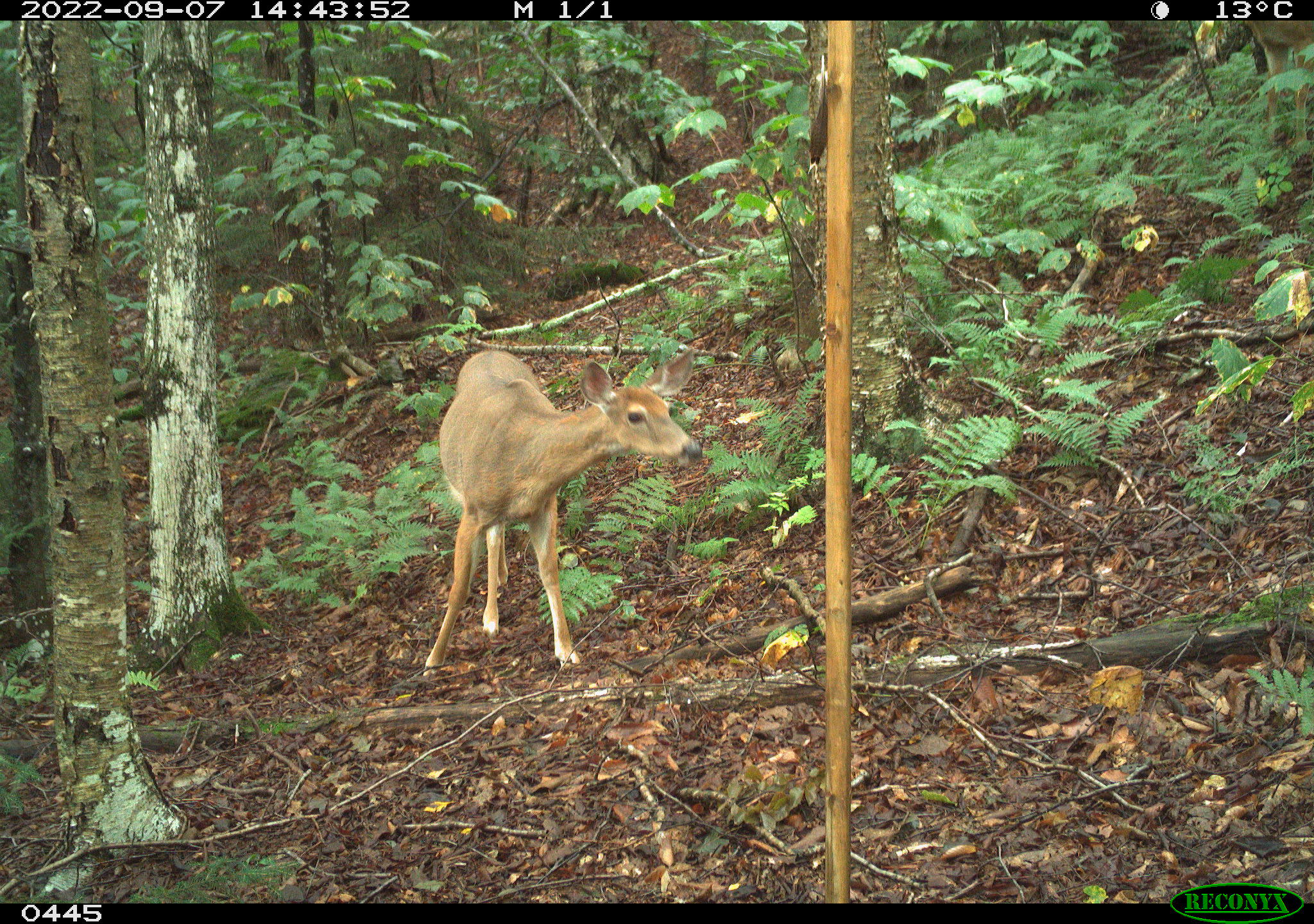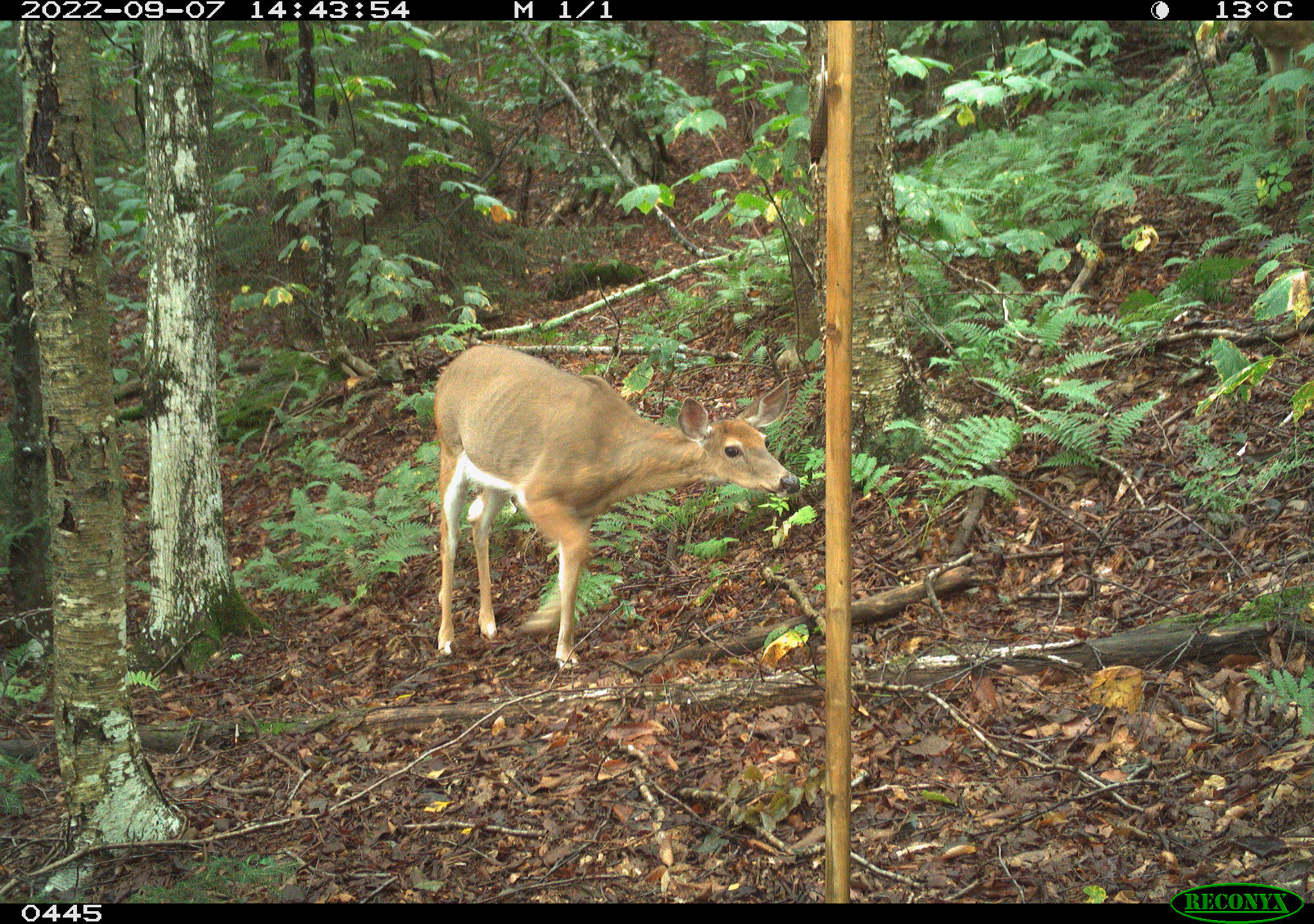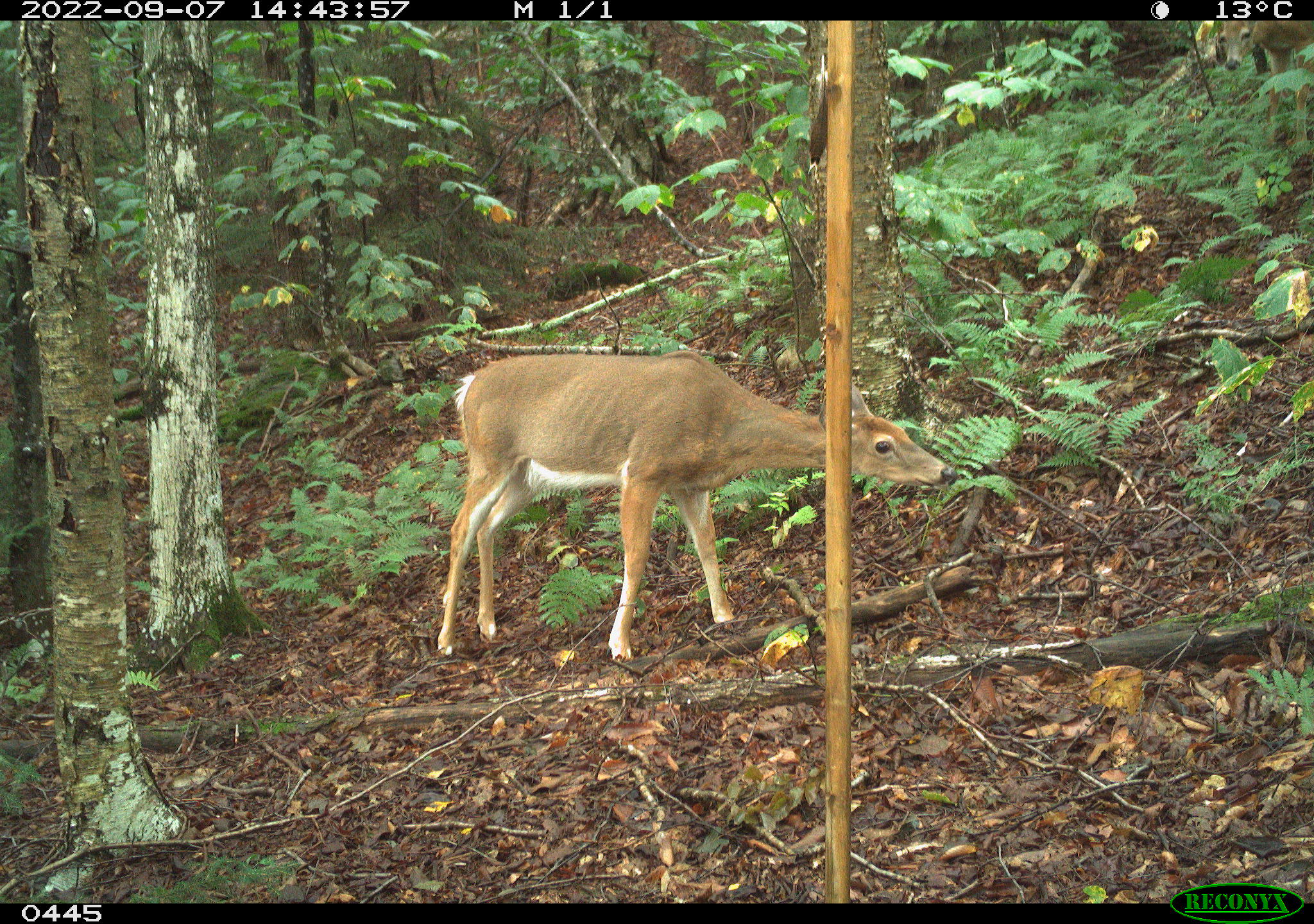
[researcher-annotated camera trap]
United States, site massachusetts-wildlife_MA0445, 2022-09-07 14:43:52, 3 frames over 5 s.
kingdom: Animalia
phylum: Chordata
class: Mammalia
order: Artiodactyla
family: Cervidae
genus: Odocoileus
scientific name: Odocoileus virginianus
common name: white-tailed deer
White-tailed deer (Odocoileus virginianus).